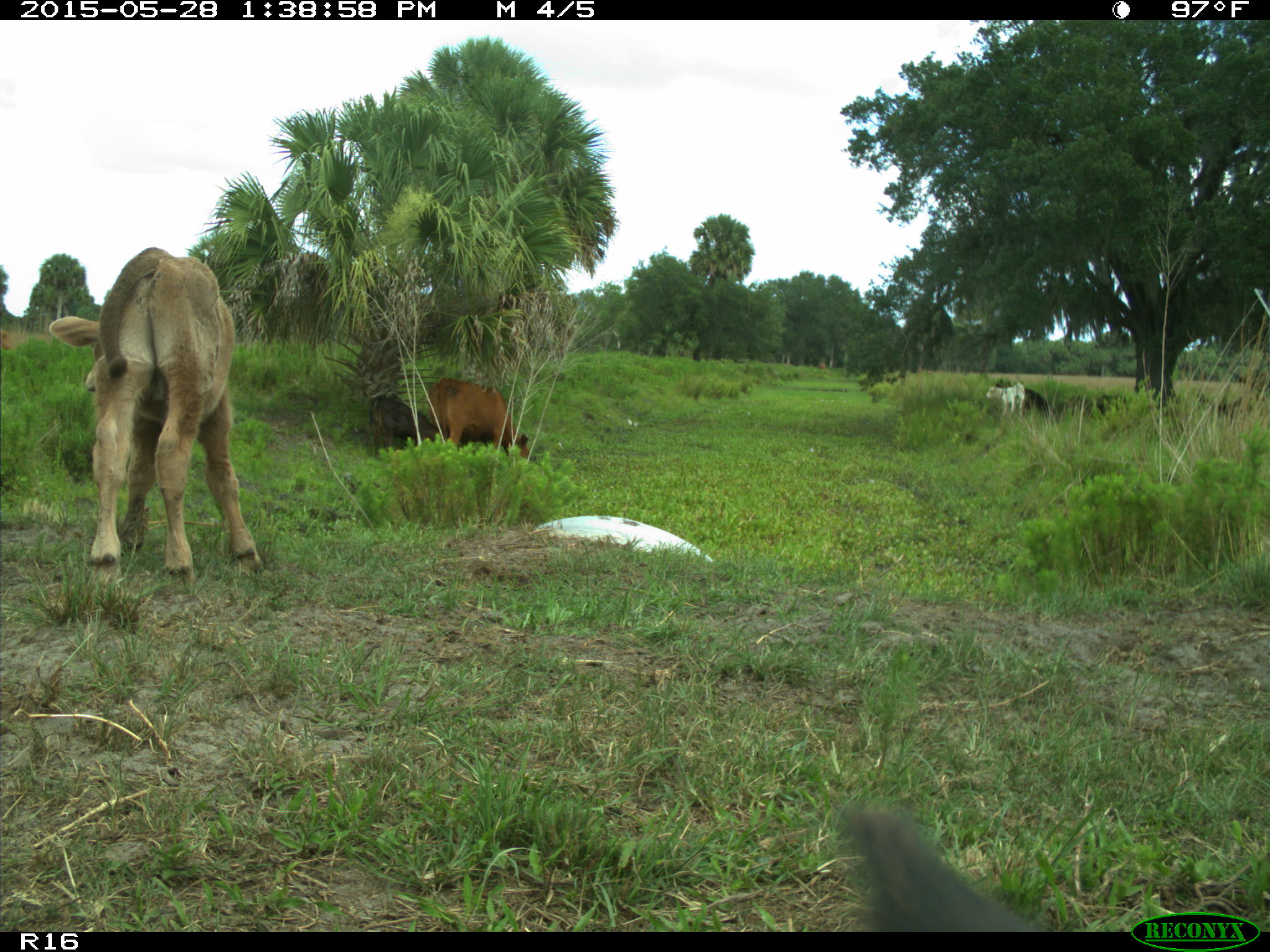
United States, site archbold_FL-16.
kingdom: Animalia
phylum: Chordata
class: Mammalia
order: Artiodactyla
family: Bovidae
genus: Bos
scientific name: Bos taurus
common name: domestic cow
Bos taurus (domestic cow).